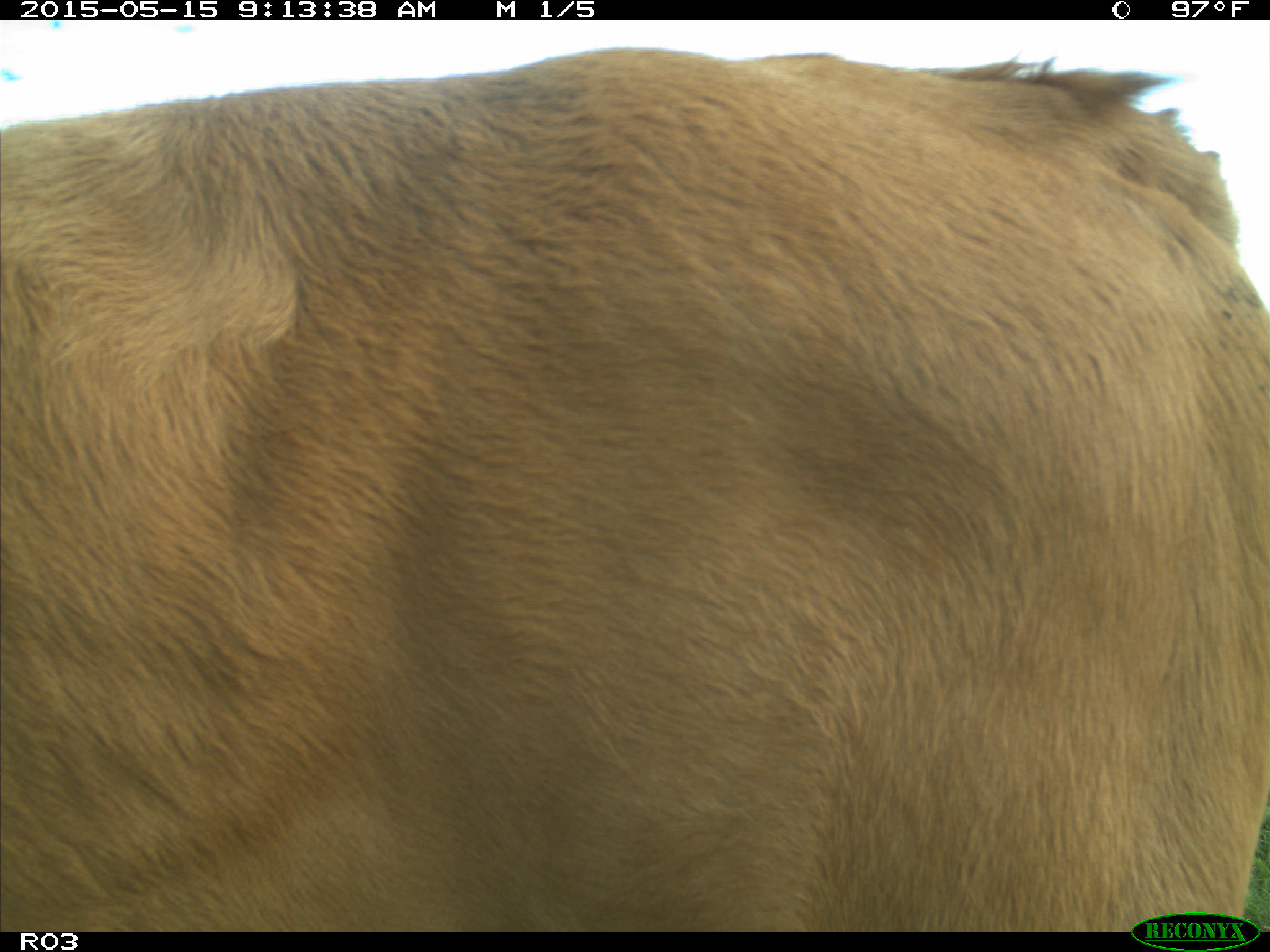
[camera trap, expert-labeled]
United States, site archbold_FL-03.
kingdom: Animalia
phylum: Chordata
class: Mammalia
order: Artiodactyla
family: Bovidae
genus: Bos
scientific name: Bos taurus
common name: domestic cow